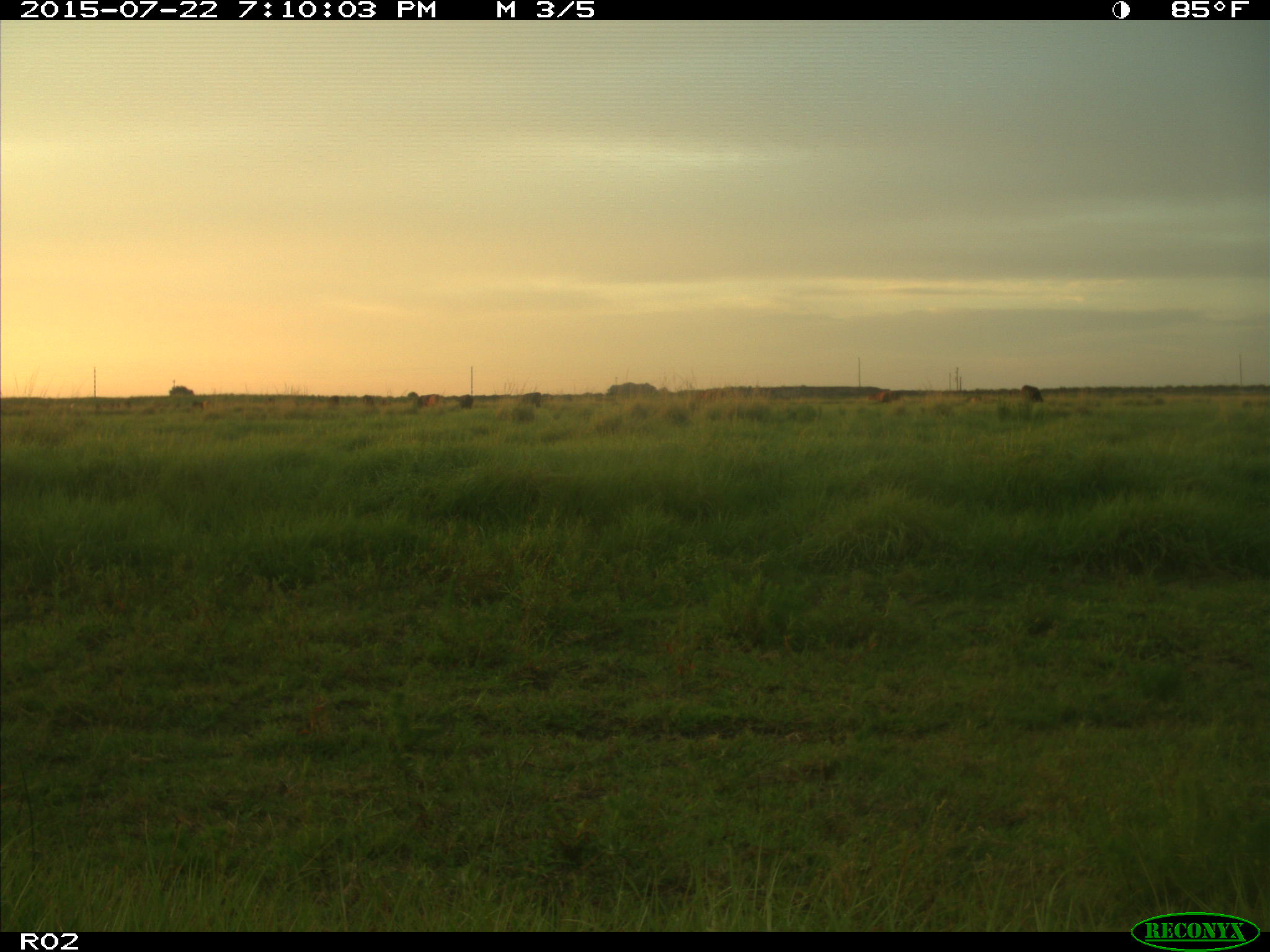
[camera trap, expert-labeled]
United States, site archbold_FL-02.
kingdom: Animalia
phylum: Chordata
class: Mammalia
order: Artiodactyla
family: Bovidae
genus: Bos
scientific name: Bos taurus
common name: domestic cow